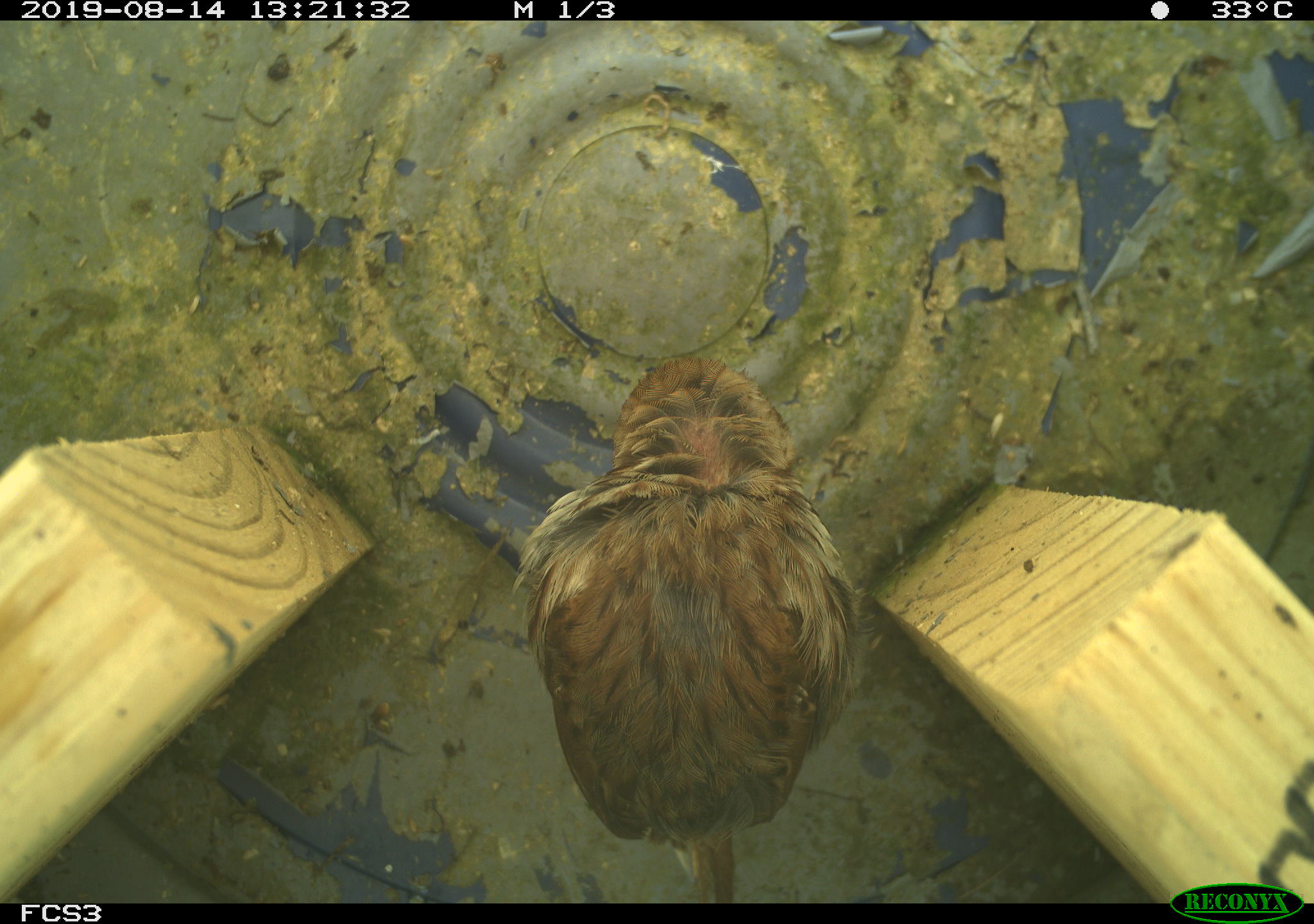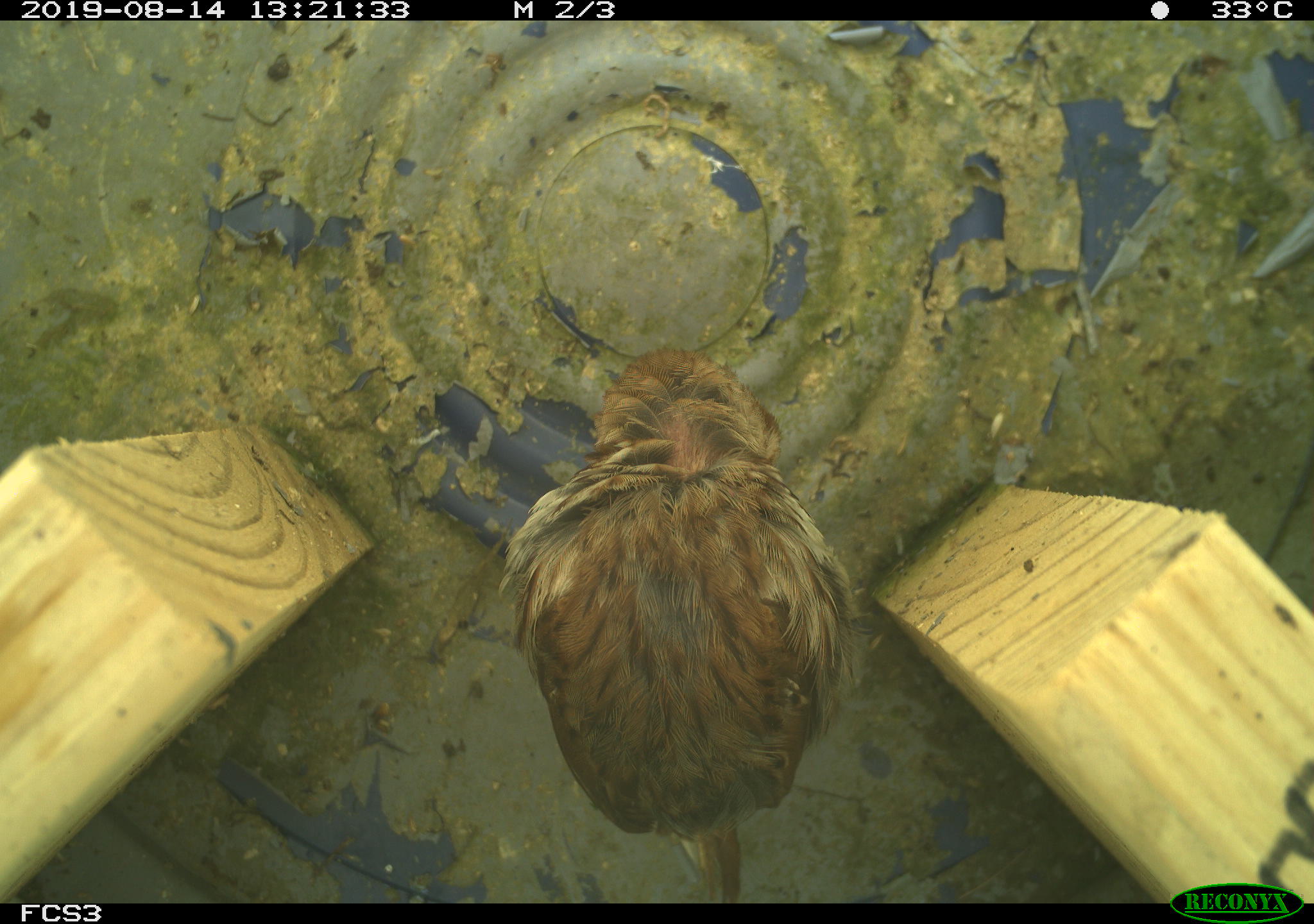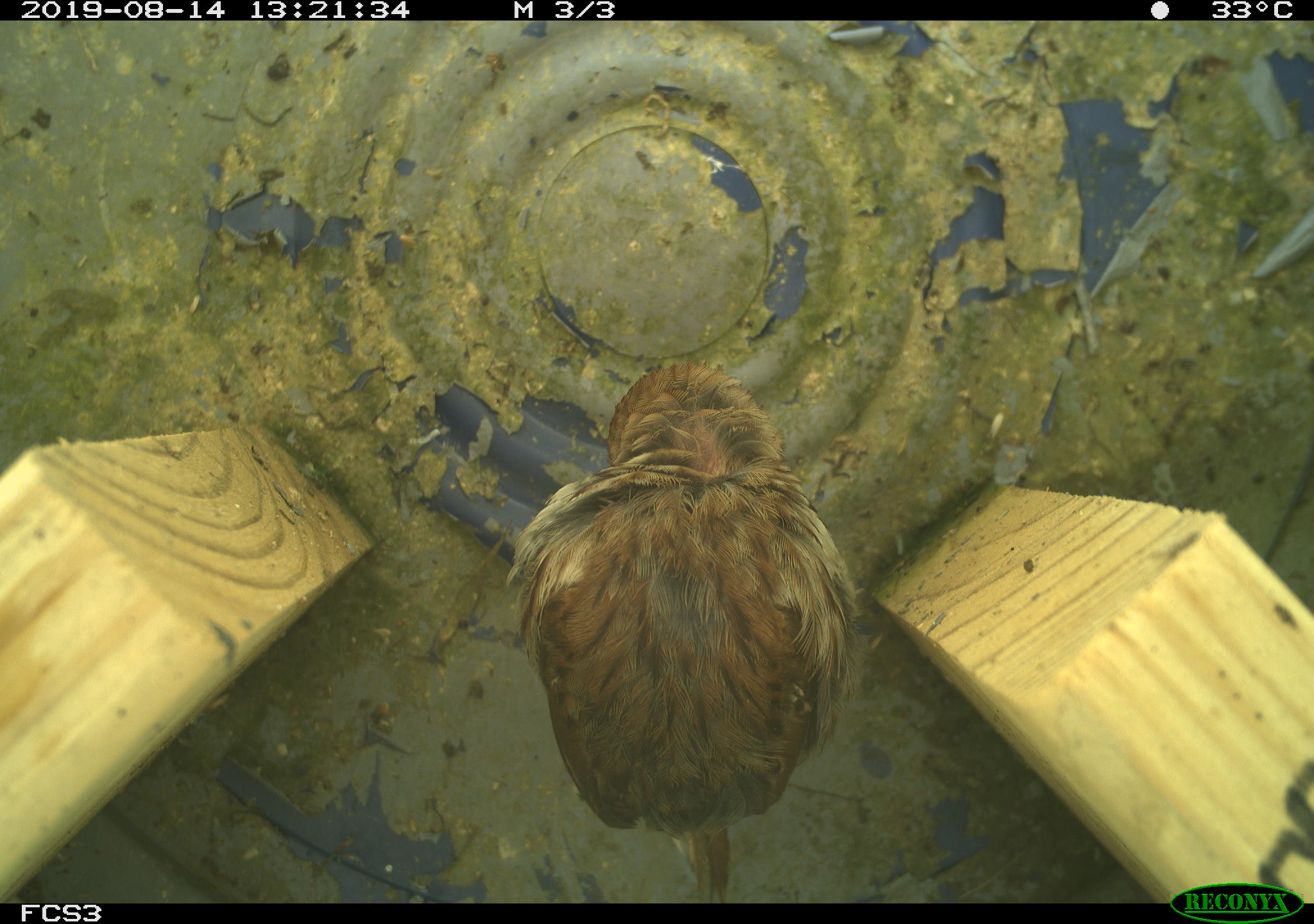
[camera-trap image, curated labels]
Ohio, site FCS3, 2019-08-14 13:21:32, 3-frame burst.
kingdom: Animalia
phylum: Chordata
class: Aves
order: Passeriformes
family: Passerellidae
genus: Melospiza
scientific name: Melospiza melodia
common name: song sparrow